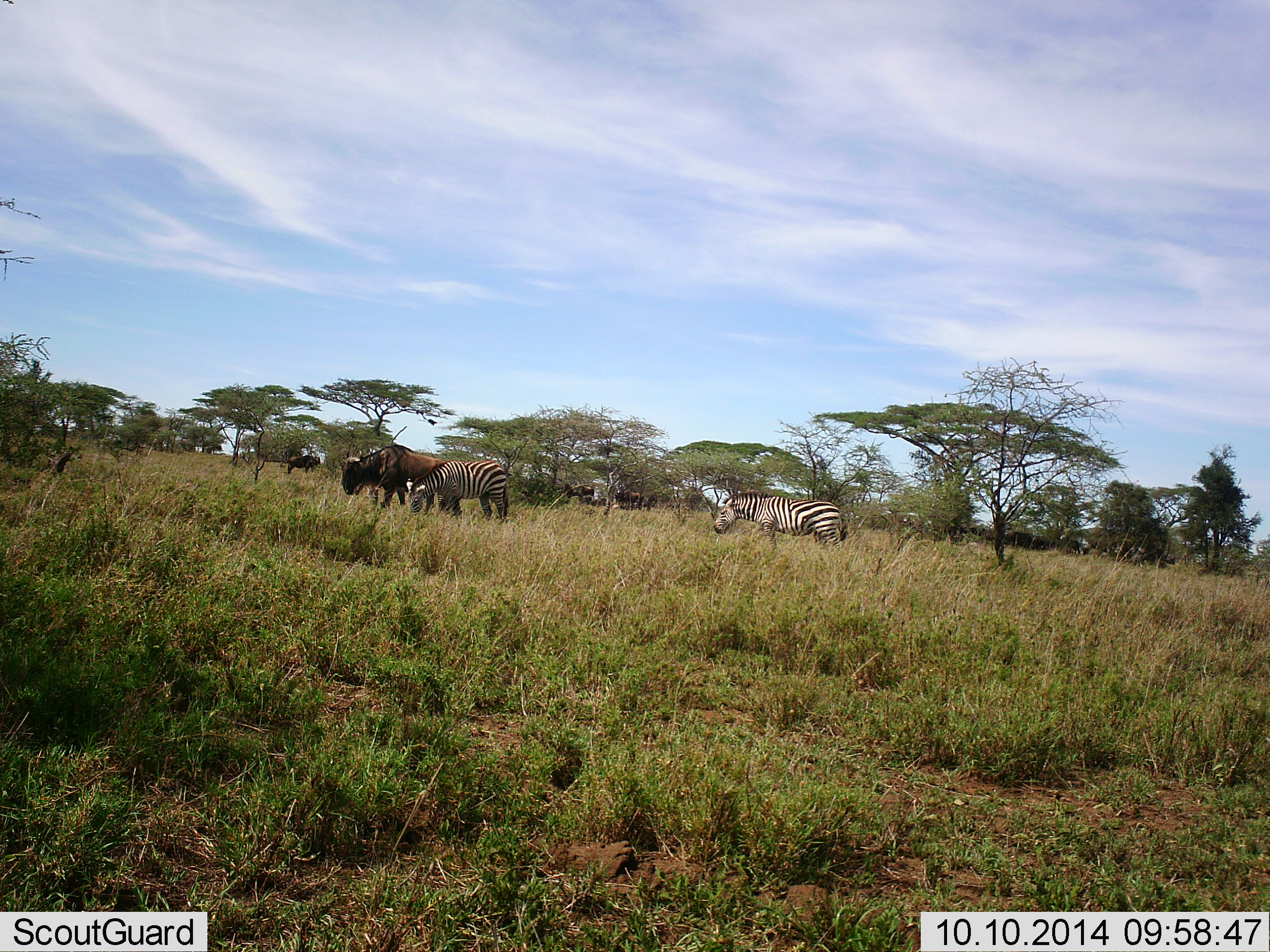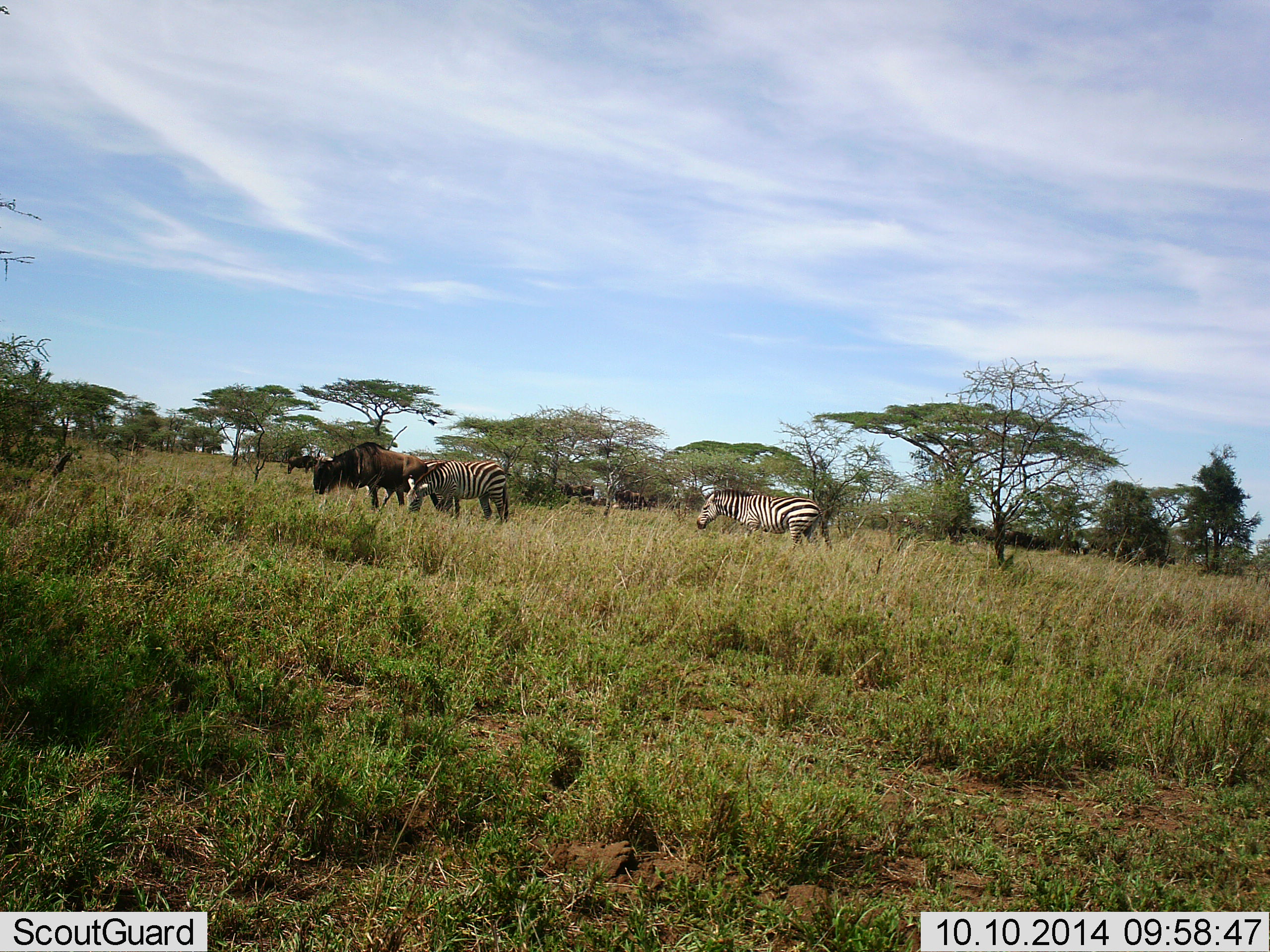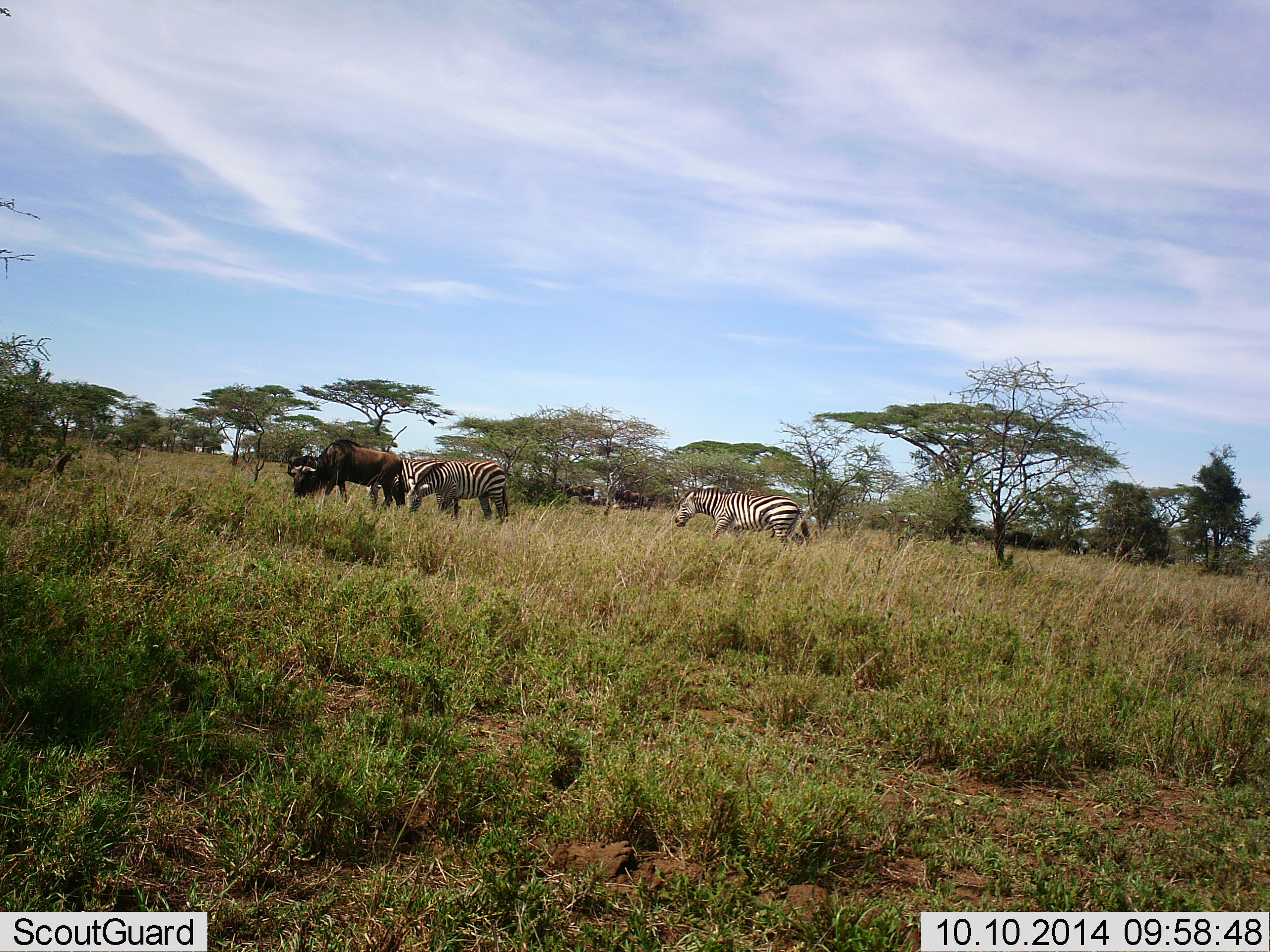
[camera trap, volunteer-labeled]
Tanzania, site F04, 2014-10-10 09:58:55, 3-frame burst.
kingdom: Animalia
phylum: Chordata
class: Mammalia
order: Artiodactyla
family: Bovidae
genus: Connochaetes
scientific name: Connochaetes taurinus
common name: blue wildebeest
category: wildebeest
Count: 2.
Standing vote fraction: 80%.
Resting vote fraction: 0%.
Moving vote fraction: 40%.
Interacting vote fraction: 0%.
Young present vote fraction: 0%.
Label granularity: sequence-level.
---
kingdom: Animalia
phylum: Chordata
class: Mammalia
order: Perissodactyla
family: Equidae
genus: Equus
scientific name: Equus quagga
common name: plains zebra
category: zebra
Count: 2.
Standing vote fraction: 55%.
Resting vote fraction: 0%.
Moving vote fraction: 45%.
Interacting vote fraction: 0%.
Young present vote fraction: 0%.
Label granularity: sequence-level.